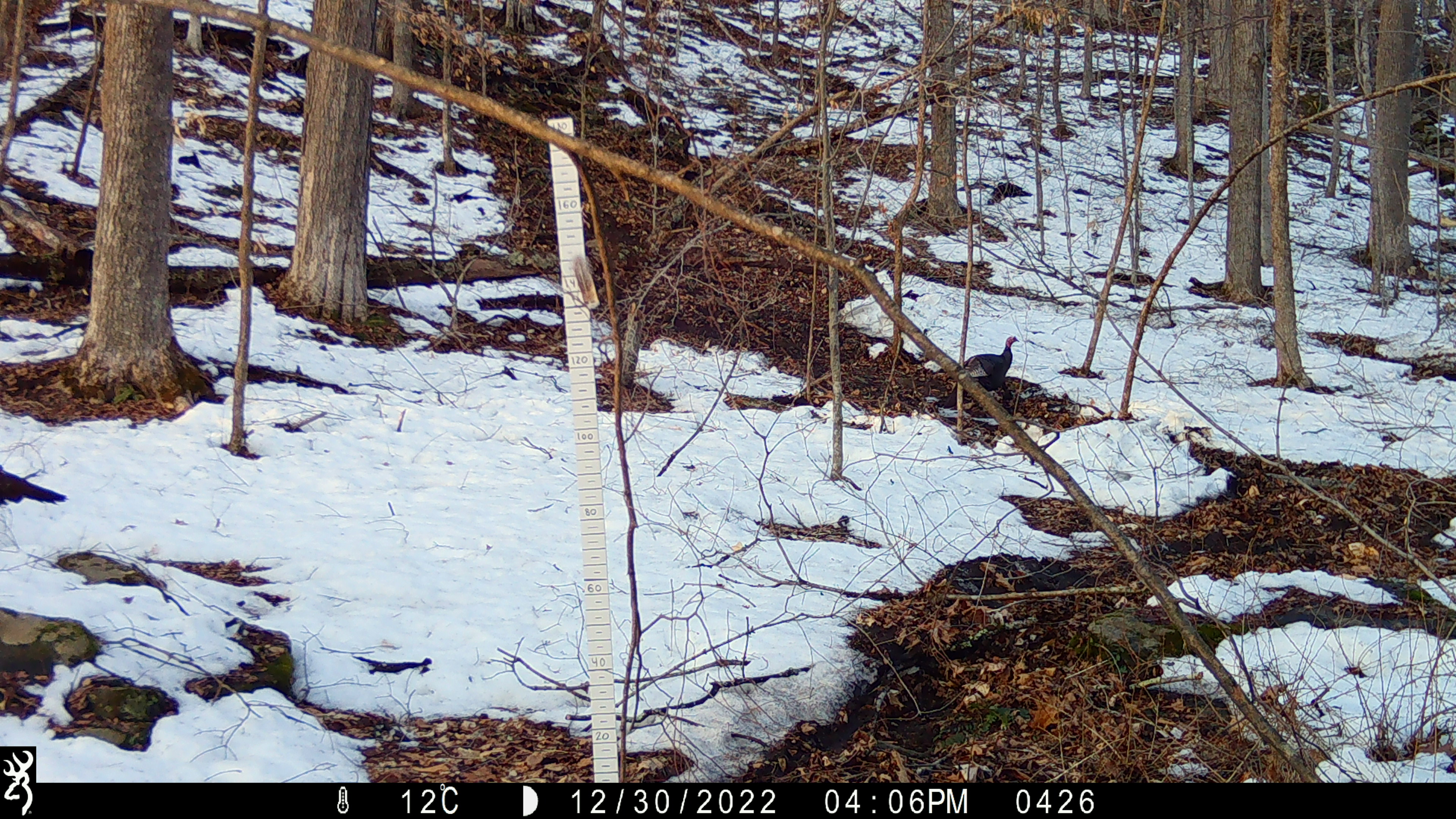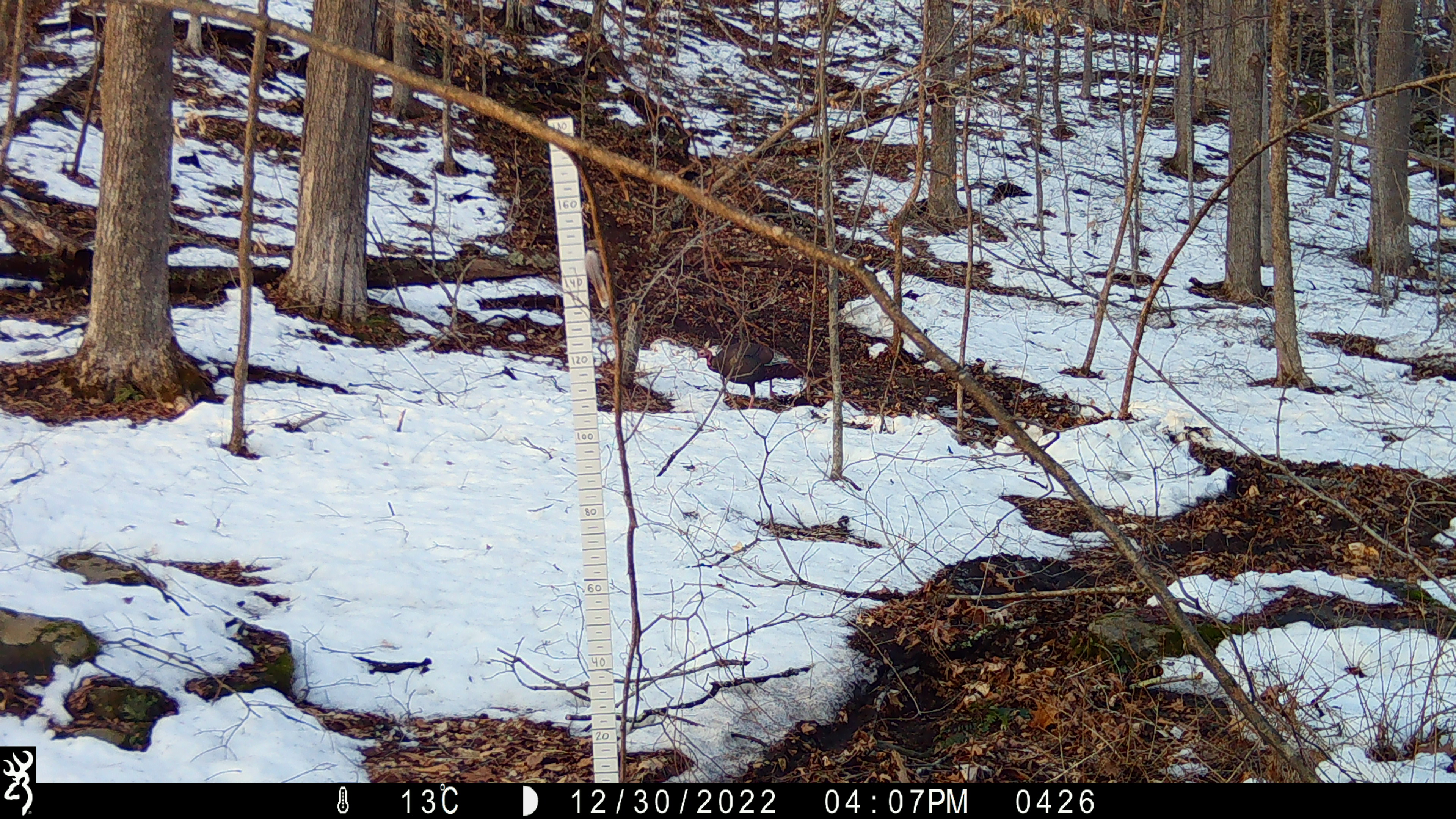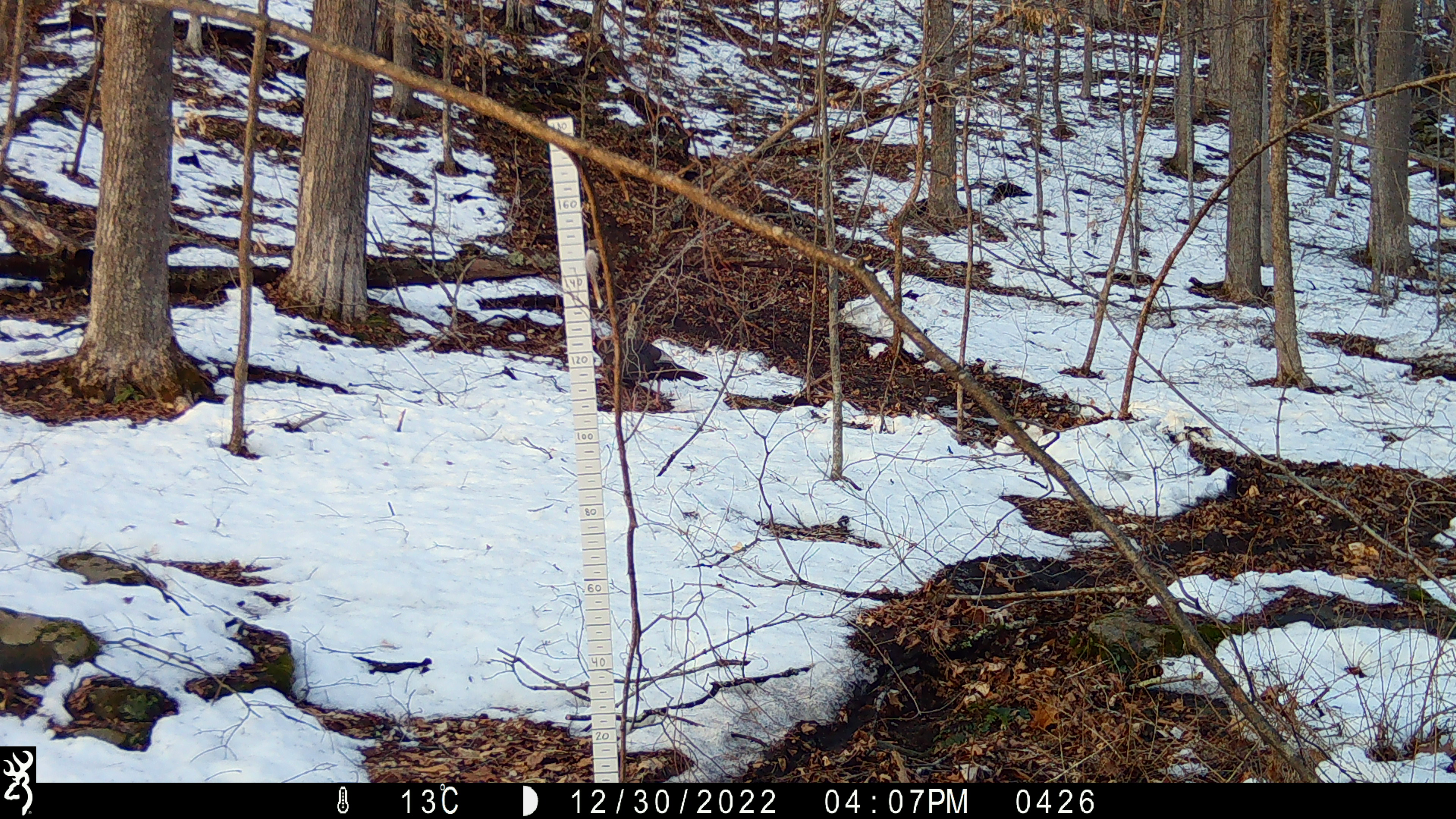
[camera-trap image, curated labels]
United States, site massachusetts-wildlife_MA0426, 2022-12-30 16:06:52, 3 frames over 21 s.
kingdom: Animalia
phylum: Chordata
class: Aves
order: Galliformes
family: Phasianidae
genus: Meleagris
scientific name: Meleagris gallopavo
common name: wild turkey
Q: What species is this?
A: Wild turkey (Meleagris gallopavo).